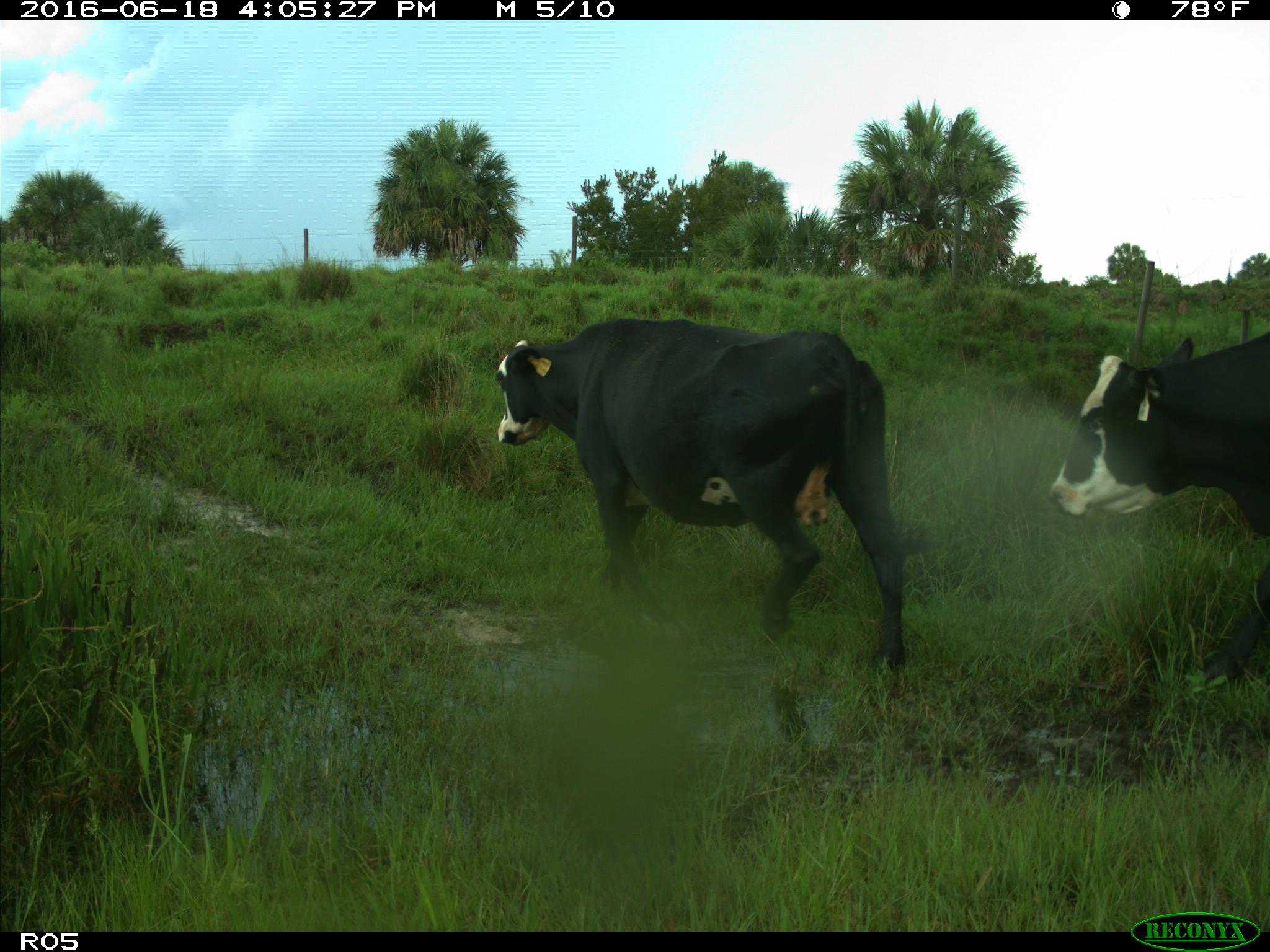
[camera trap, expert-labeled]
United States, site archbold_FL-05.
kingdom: Animalia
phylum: Chordata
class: Mammalia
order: Artiodactyla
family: Bovidae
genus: Bos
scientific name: Bos taurus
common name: domestic cow